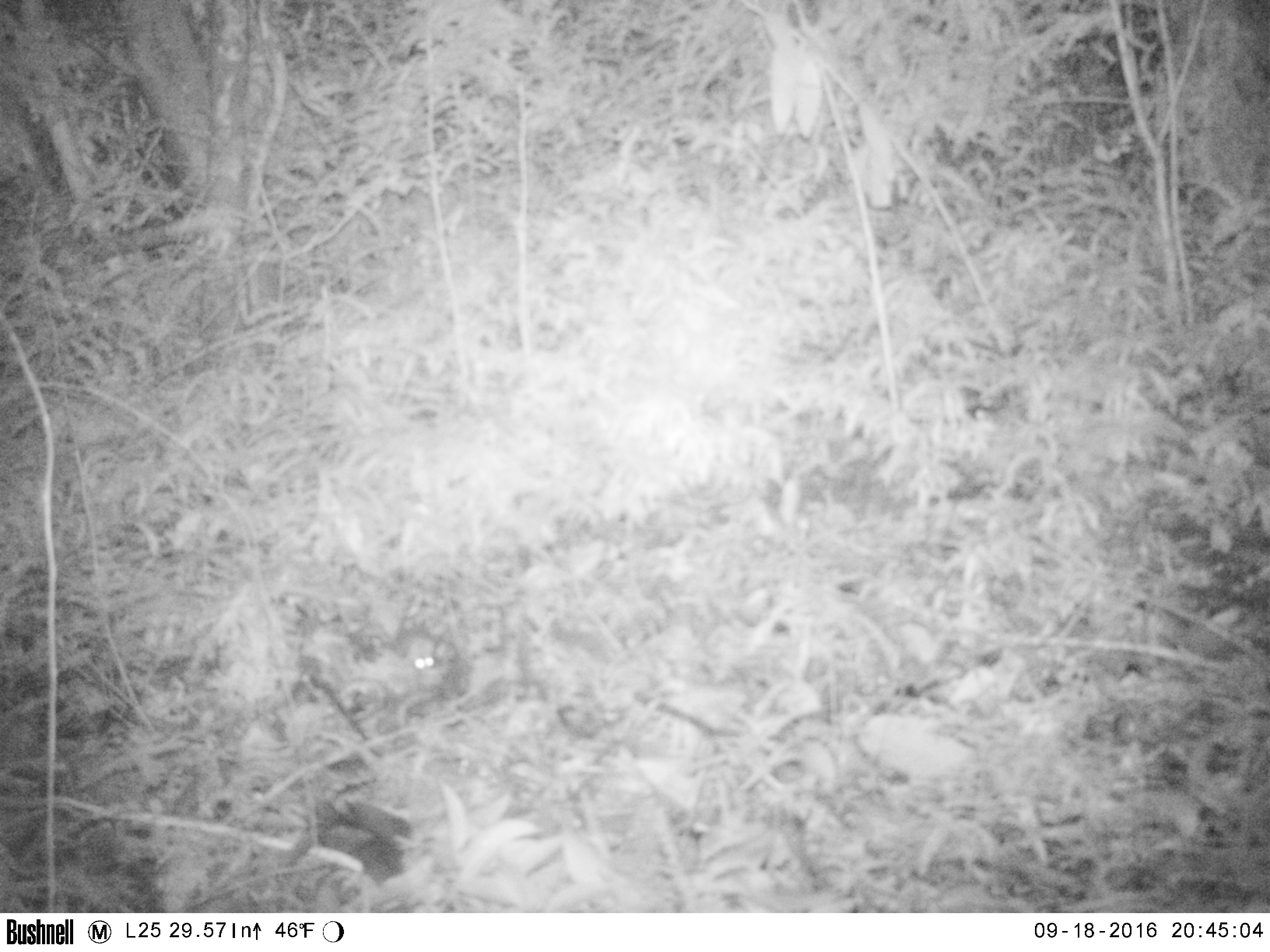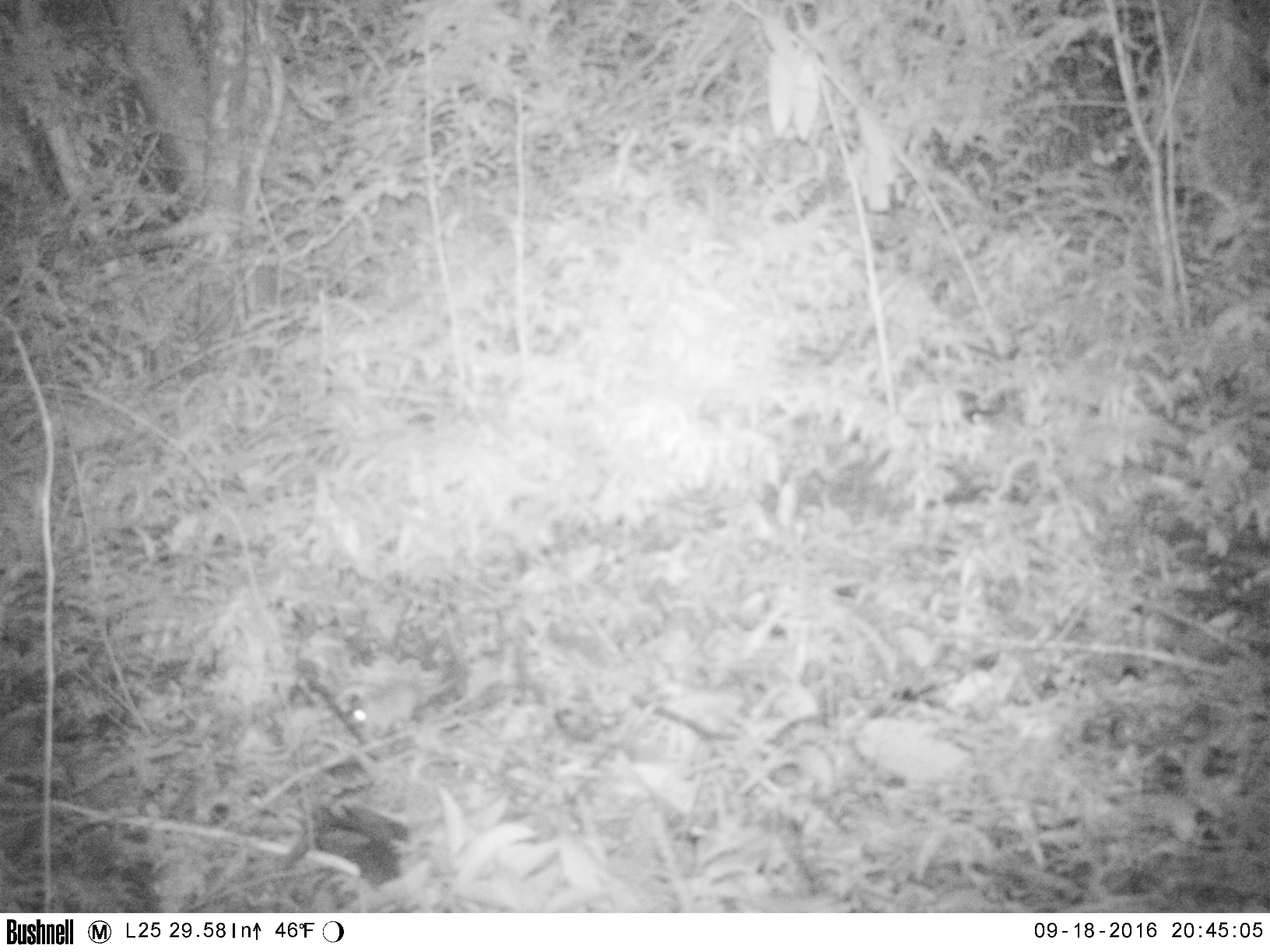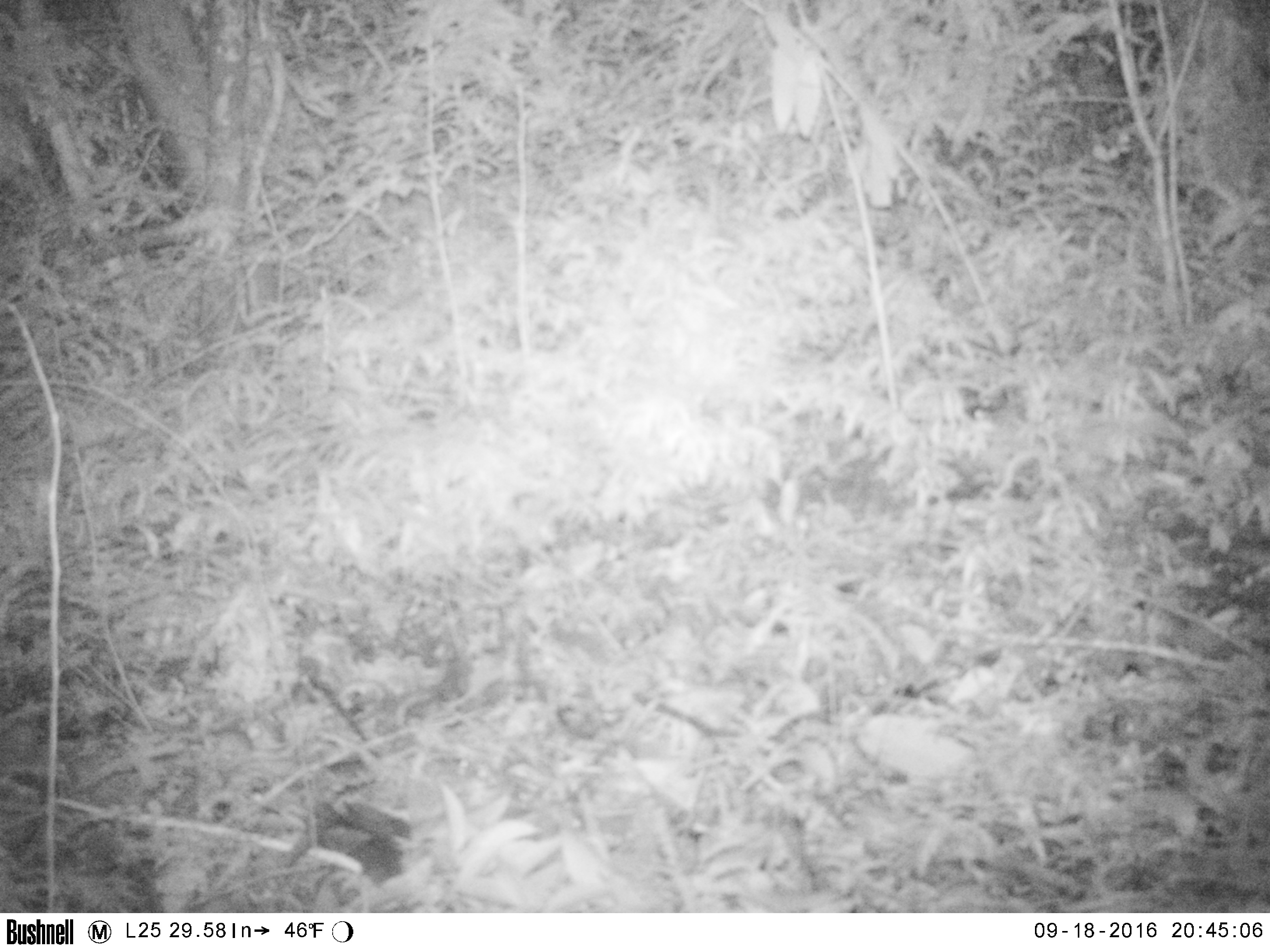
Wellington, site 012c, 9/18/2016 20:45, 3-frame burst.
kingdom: Animalia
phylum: Chordata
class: Mammalia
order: Rodentia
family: Muridae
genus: Mus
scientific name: Mus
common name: mouse